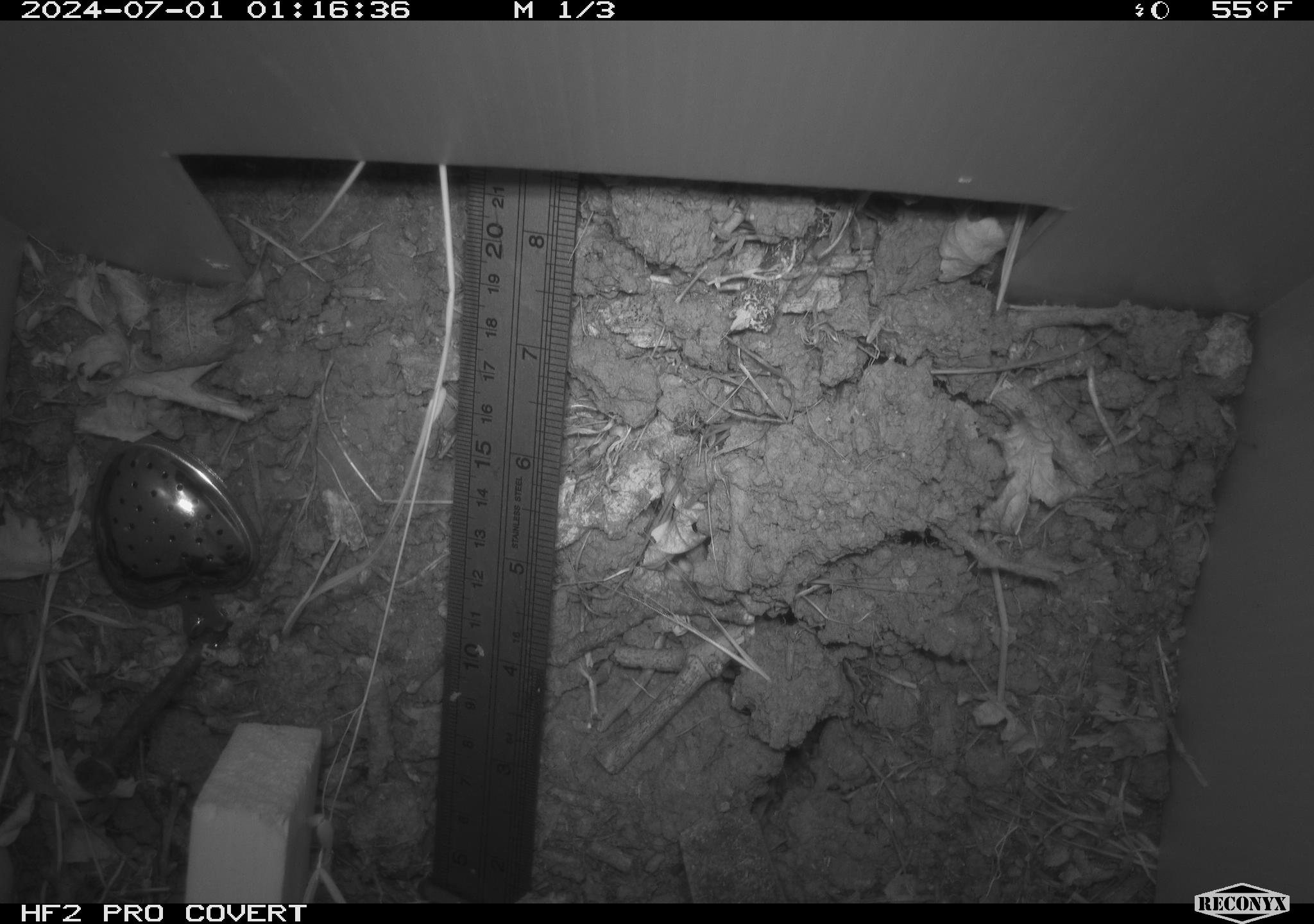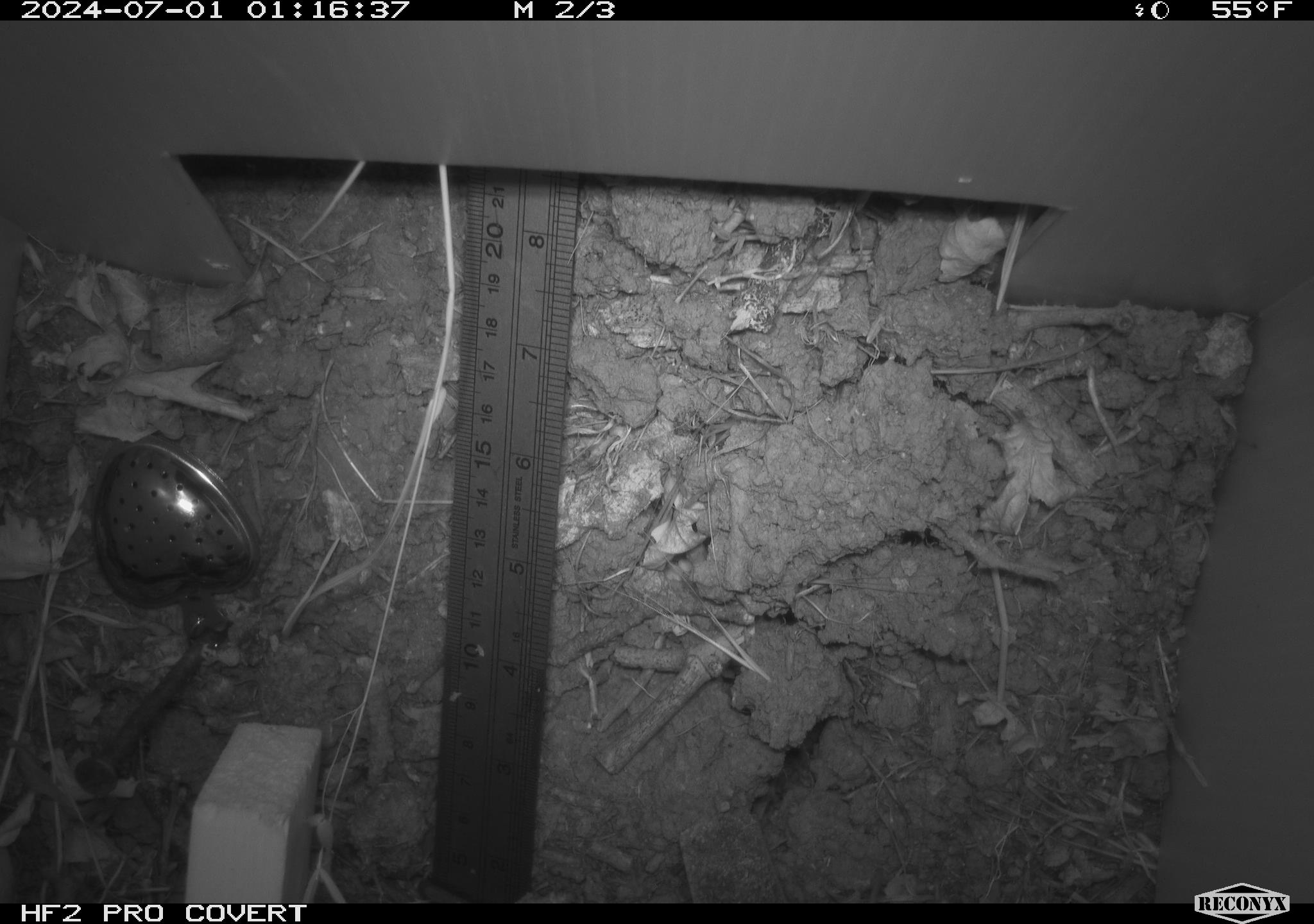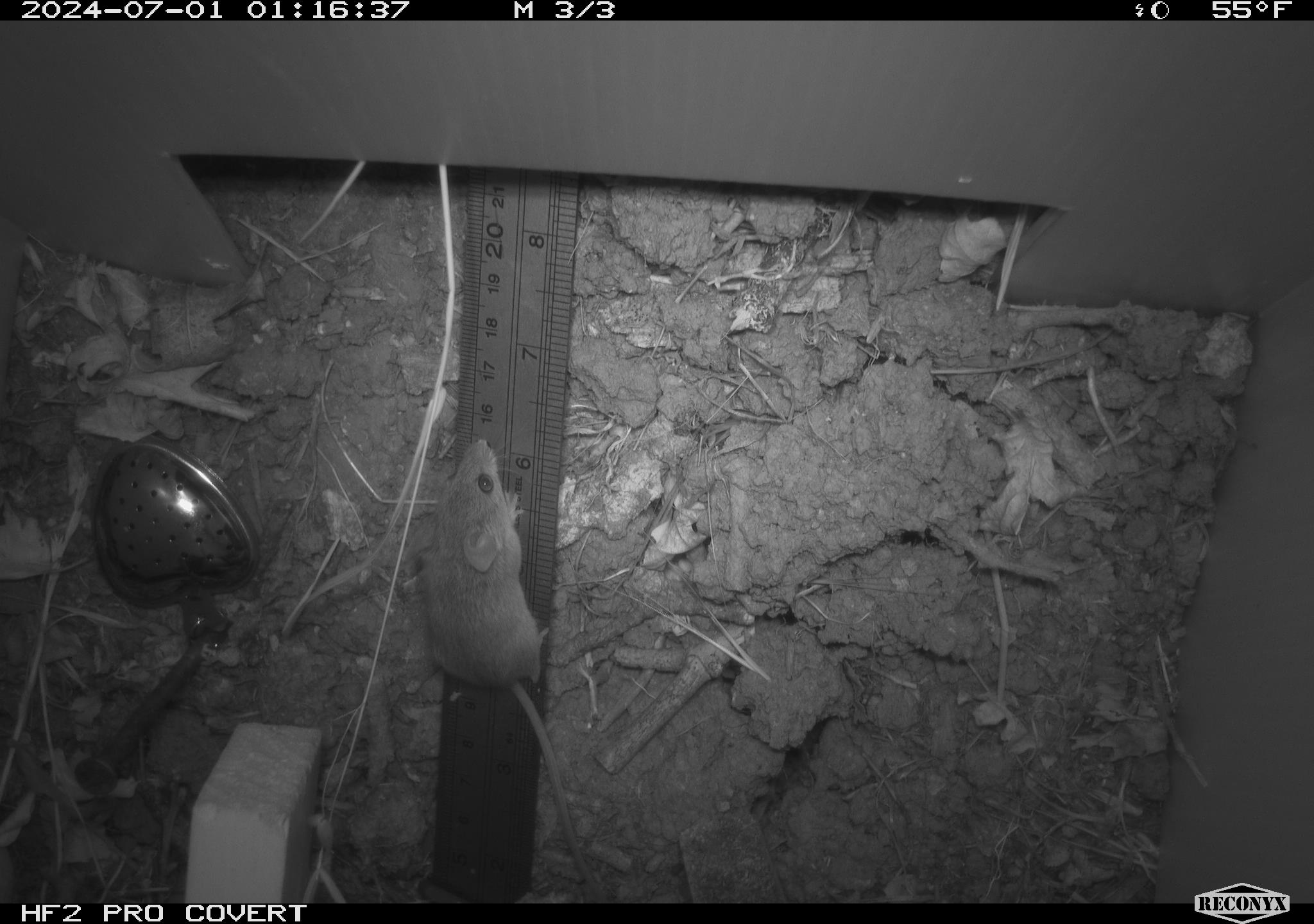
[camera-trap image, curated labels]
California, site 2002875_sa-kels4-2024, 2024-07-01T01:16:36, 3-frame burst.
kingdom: Animalia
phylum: Chordata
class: Mammalia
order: Rodentia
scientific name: Rodentia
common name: rodent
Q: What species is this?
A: Rodent (Rodentia).